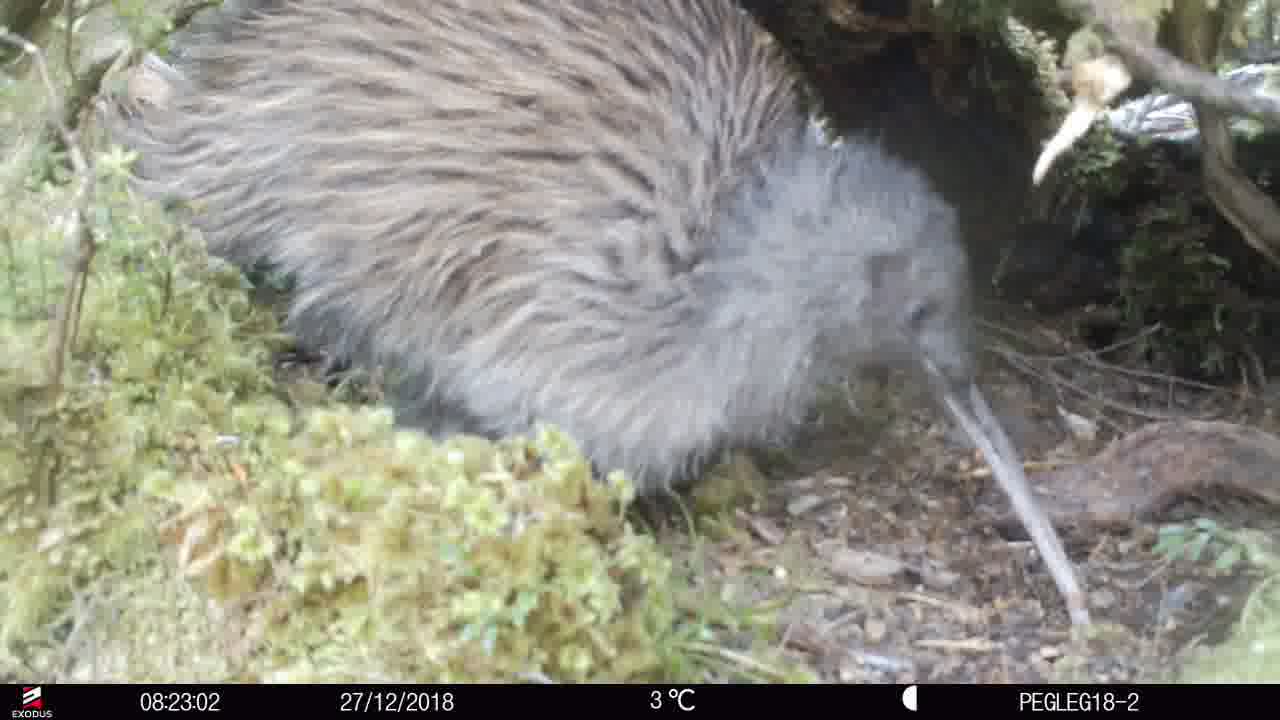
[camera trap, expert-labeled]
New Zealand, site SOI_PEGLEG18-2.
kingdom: Animalia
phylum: Chordata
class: Aves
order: Apterygiformes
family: Apterygidae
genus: Apteryx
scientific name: Apteryx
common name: kiwi